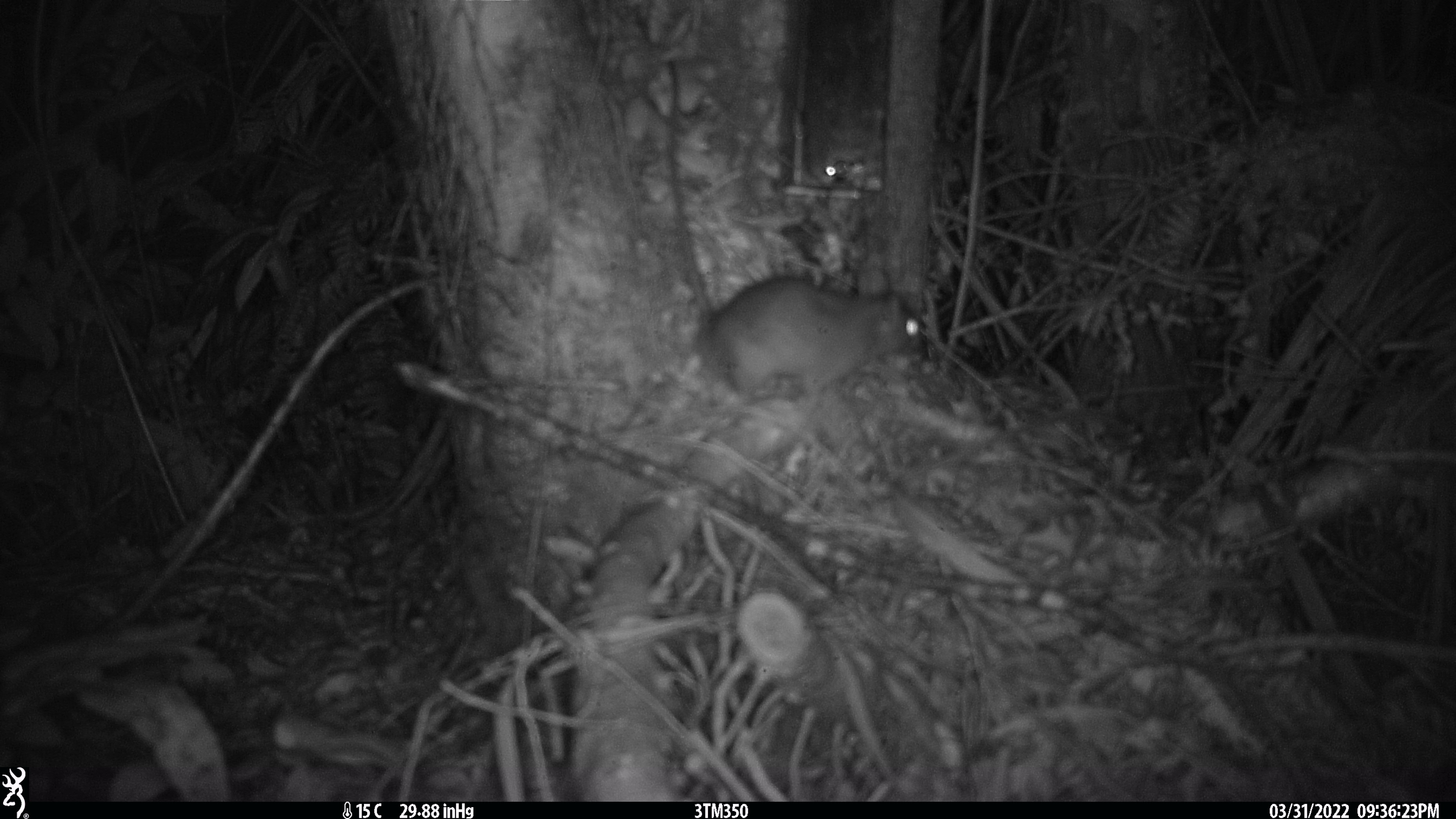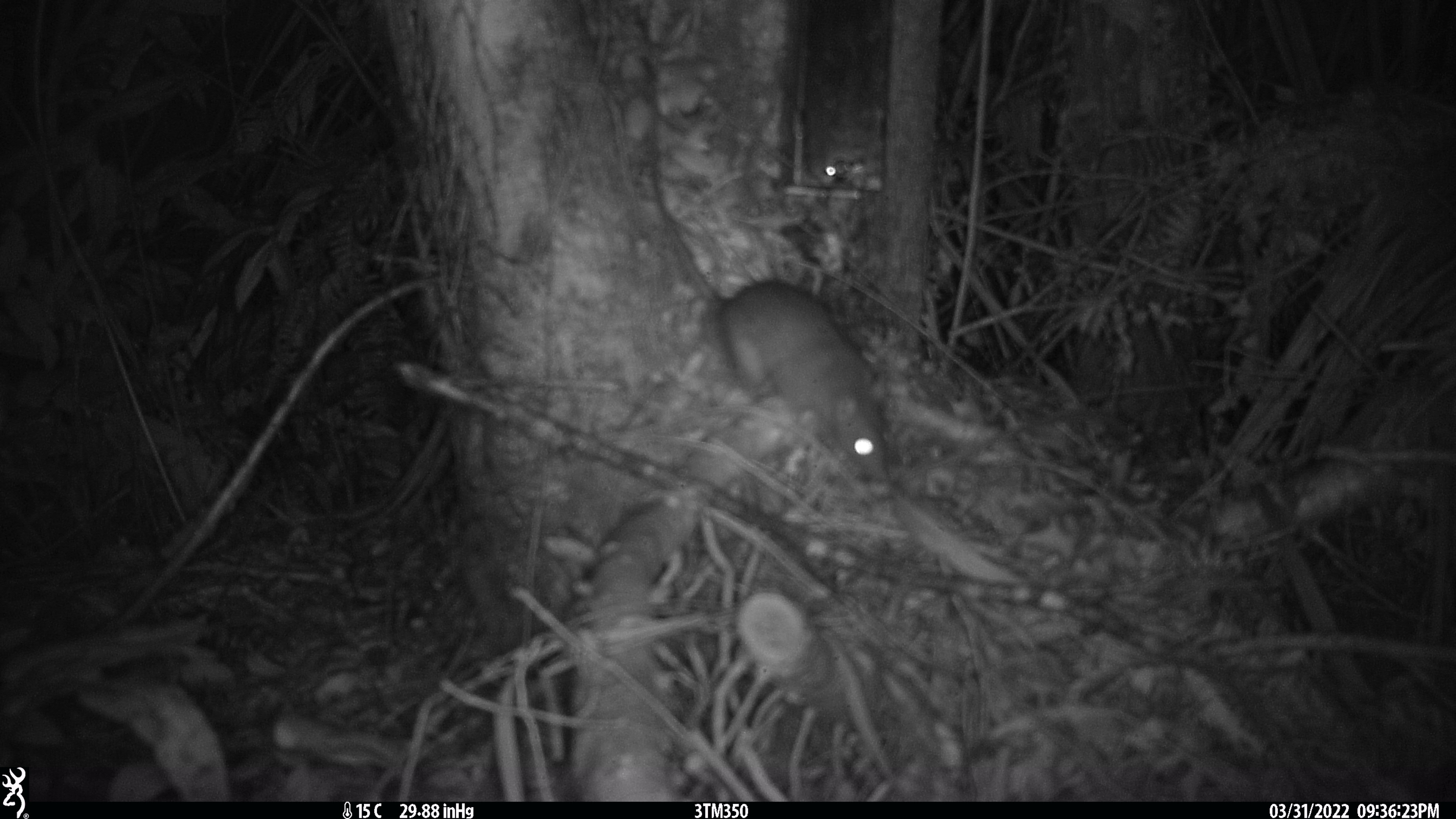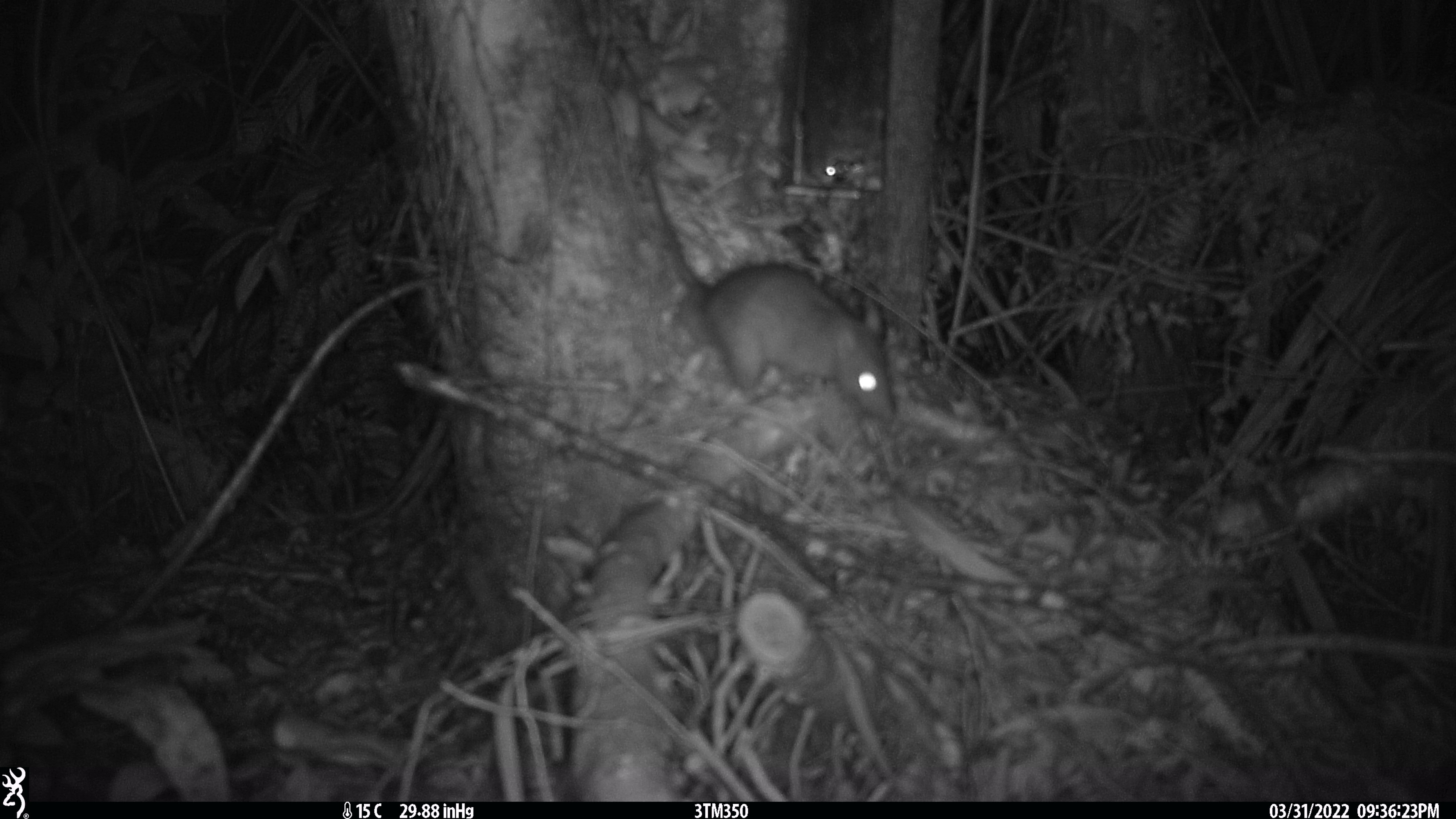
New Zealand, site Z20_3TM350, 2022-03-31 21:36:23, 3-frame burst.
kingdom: Animalia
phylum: Chordata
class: Mammalia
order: Rodentia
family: Muridae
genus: Rattus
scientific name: Rattus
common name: rat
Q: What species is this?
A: Rat (Rattus).